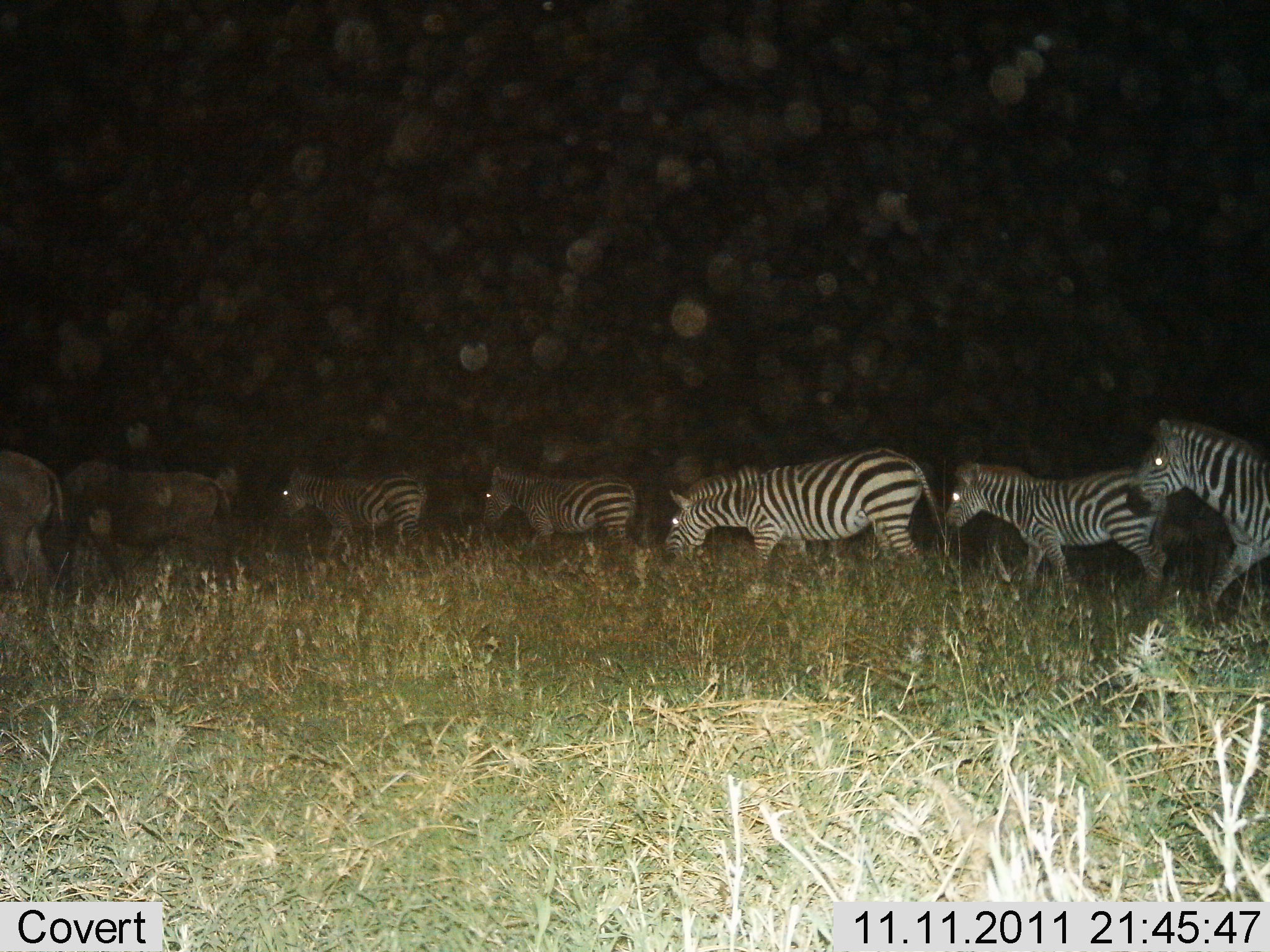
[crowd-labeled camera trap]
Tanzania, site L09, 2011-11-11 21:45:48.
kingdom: Animalia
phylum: Chordata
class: Mammalia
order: Perissodactyla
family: Equidae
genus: Equus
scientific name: Equus quagga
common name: plains zebra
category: zebra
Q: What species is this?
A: Zebra (plains zebra) (Equus quagga).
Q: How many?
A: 7.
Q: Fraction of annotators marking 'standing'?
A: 12%.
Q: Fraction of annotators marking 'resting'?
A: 0%.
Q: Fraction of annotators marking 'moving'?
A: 82%.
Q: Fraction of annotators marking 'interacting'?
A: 0%.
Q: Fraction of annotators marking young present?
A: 0%.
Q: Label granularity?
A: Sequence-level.